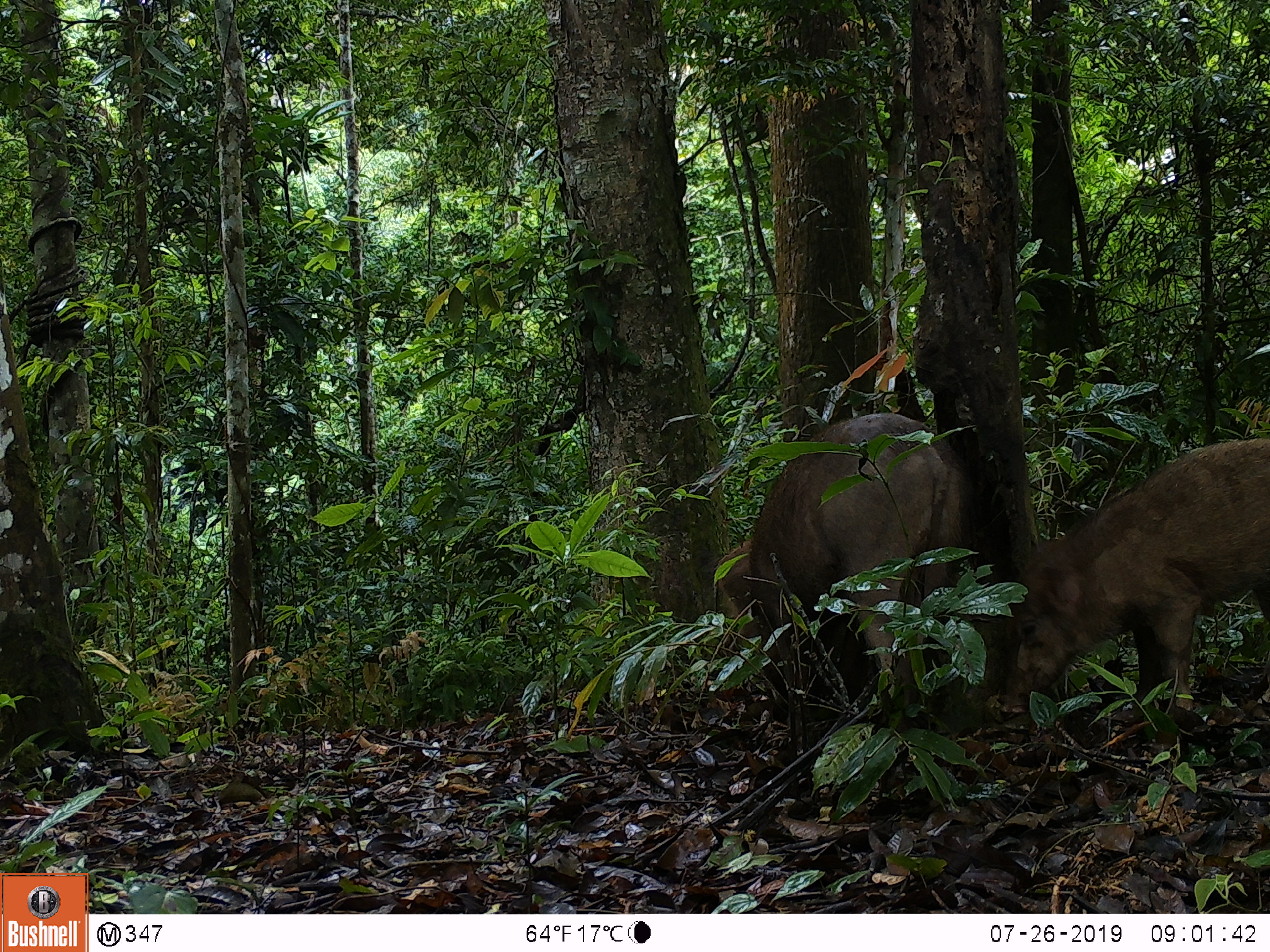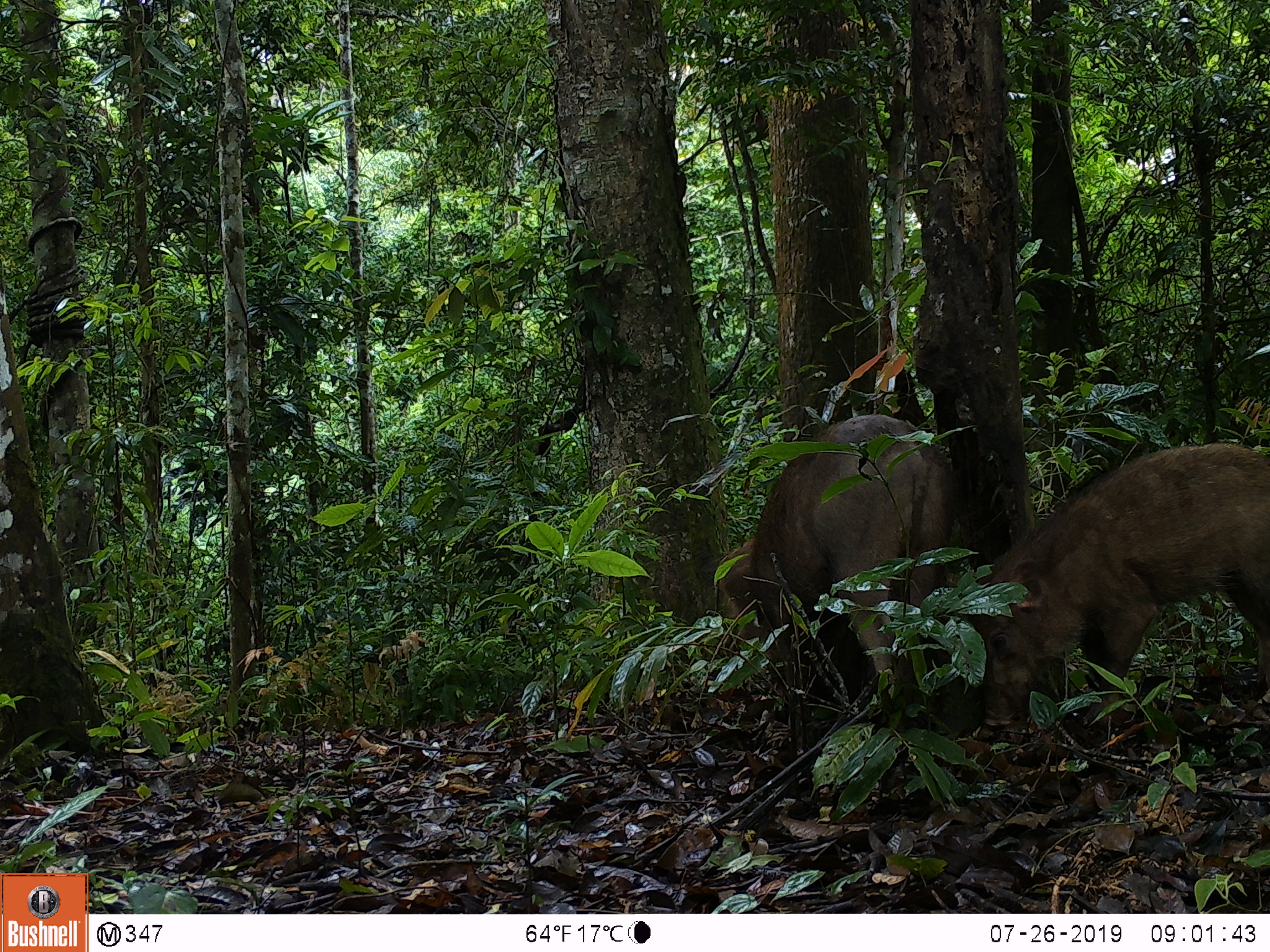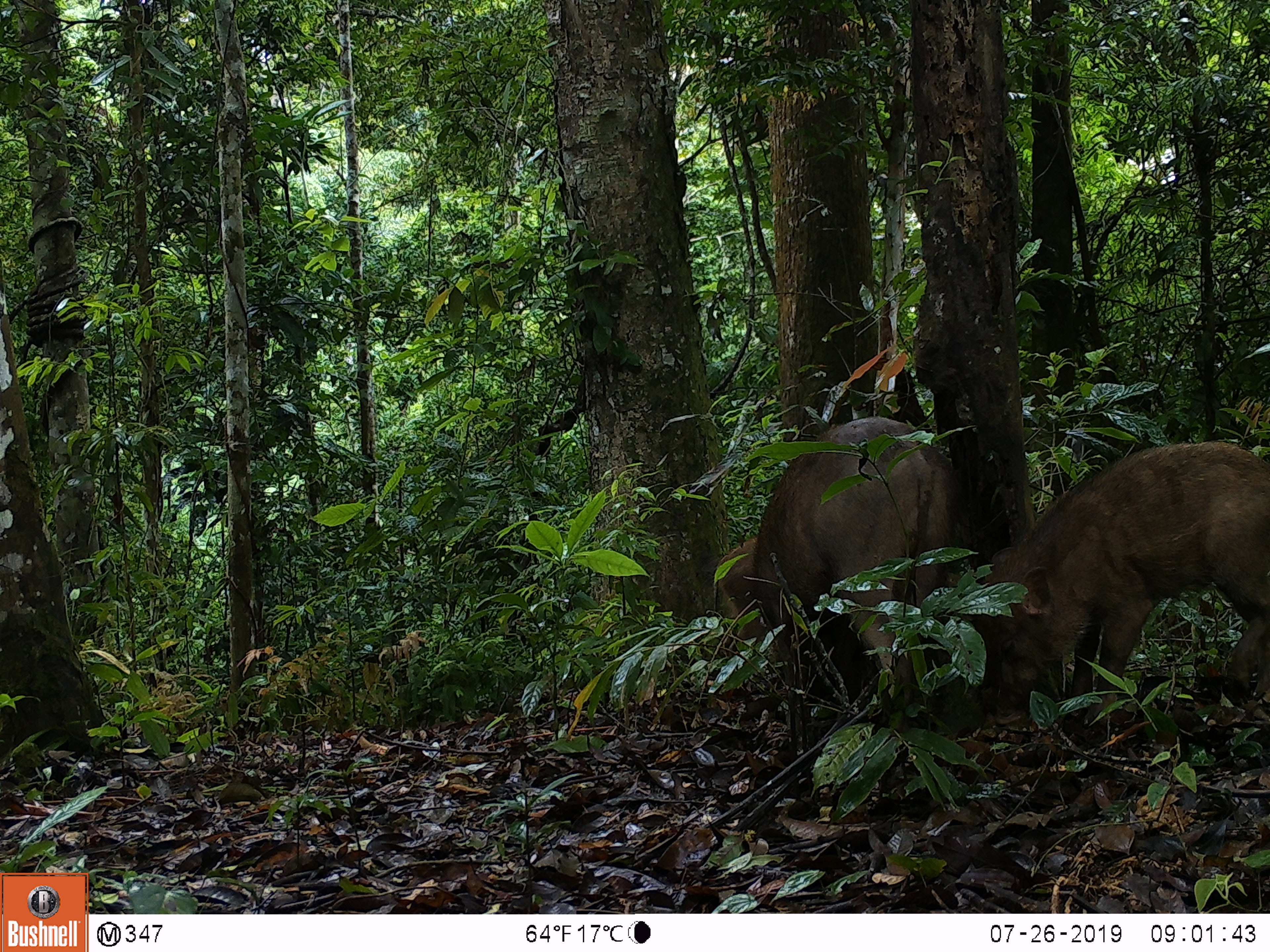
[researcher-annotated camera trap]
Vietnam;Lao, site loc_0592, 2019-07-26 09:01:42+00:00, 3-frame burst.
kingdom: Animalia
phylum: Chordata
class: Mammalia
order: Artiodactyla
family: Suidae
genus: Sus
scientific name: Sus scrofa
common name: eurasian wild pig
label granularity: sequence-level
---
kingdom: Animalia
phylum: Chordata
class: Aves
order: Galliformes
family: Phasianidae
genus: Polyplectron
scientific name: Polyplectron bicalcaratum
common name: gray peacock-pheasant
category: grey peacock pheasant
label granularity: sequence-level